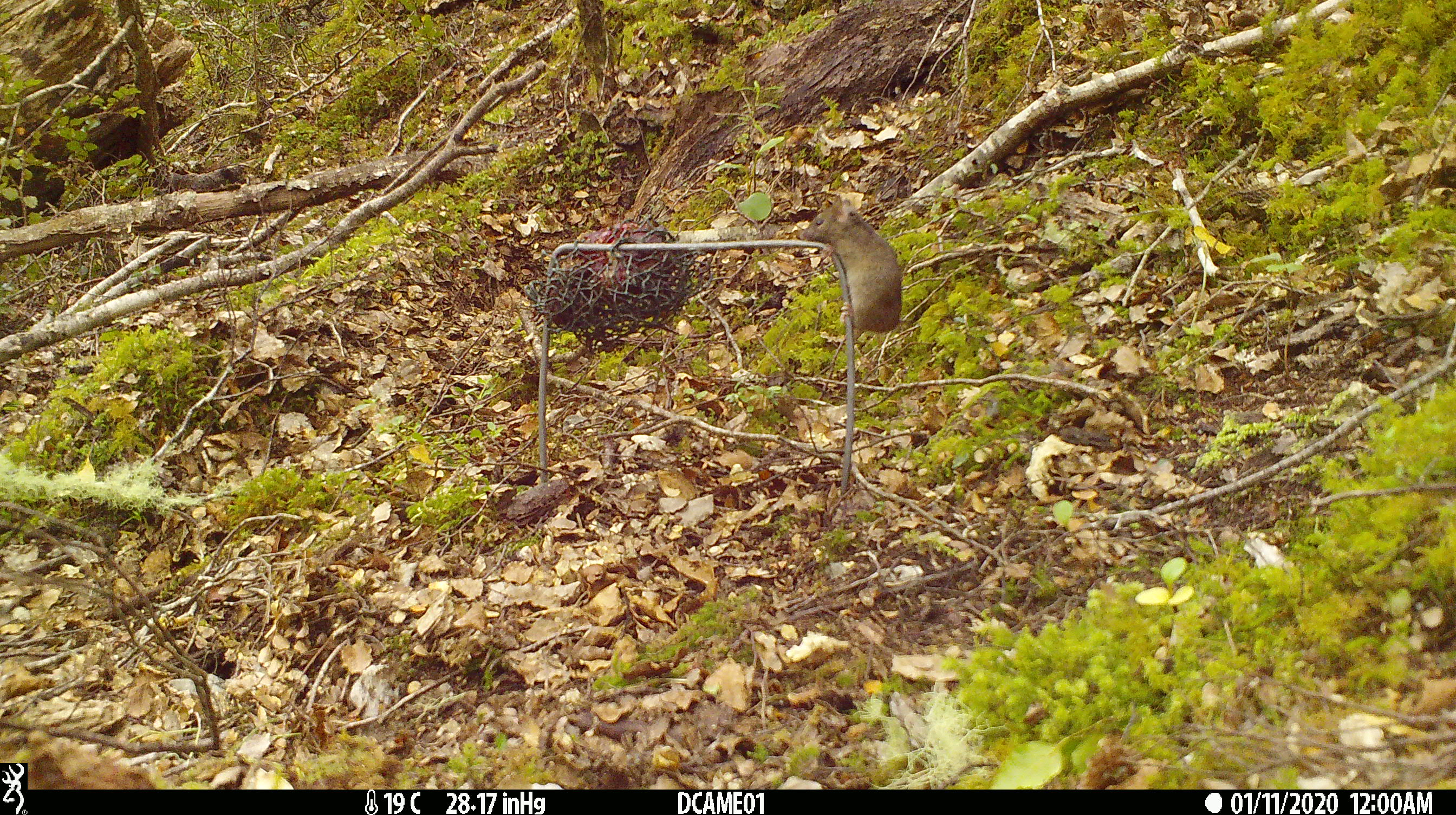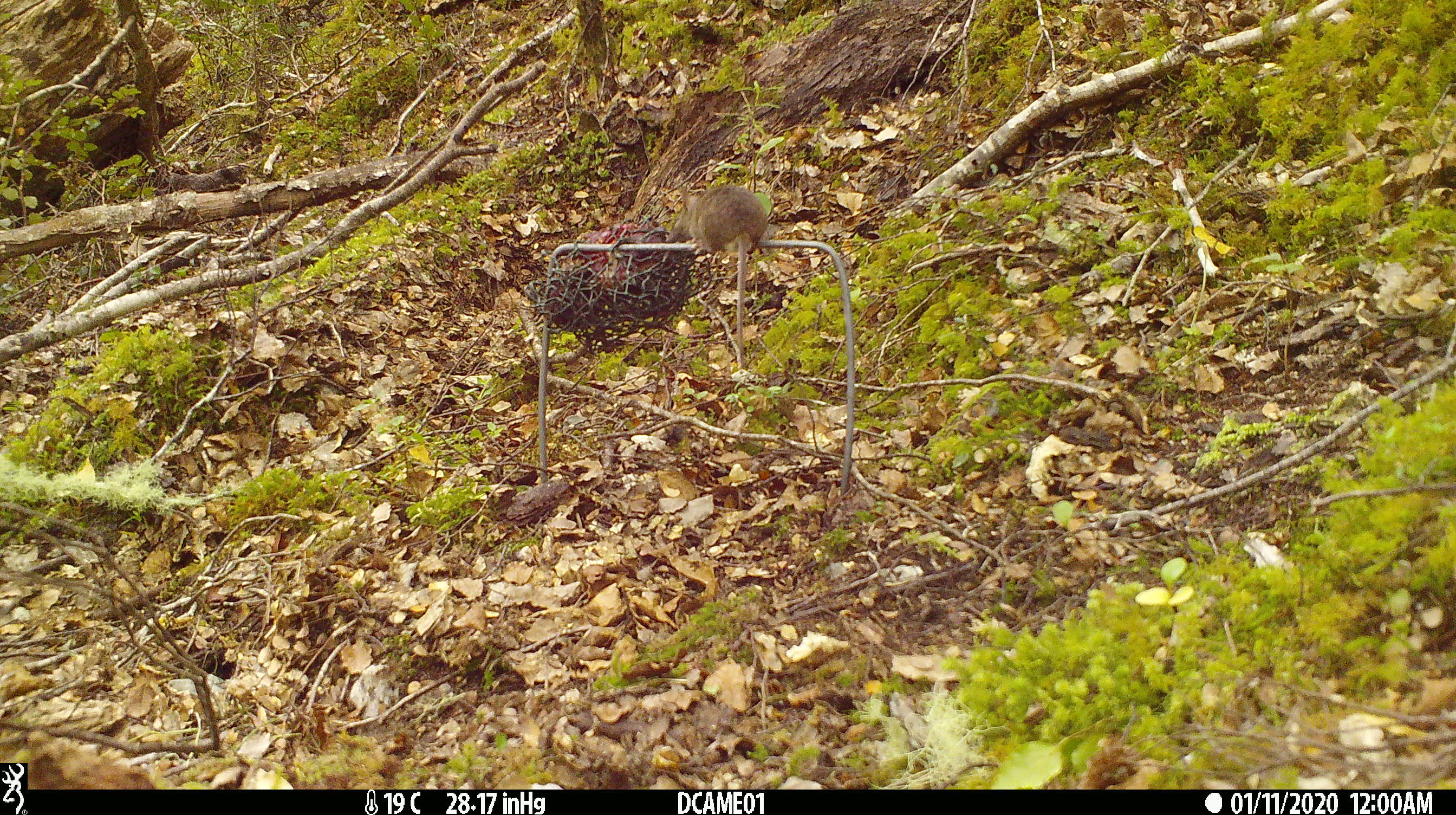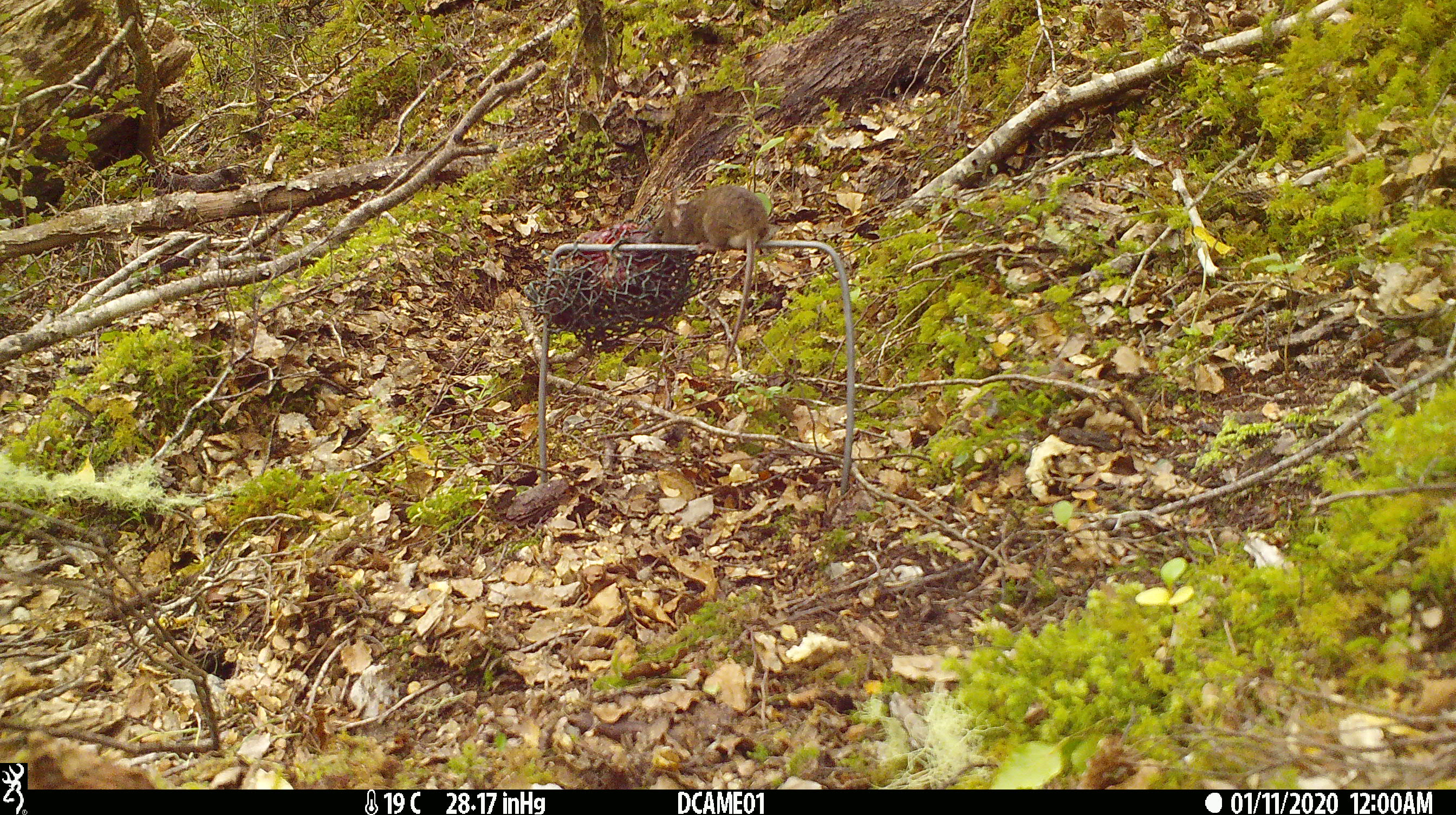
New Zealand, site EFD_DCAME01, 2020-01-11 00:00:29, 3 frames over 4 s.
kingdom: Animalia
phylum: Chordata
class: Mammalia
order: Rodentia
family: Muridae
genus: Mus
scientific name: Mus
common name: mouse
Mouse (Mus).